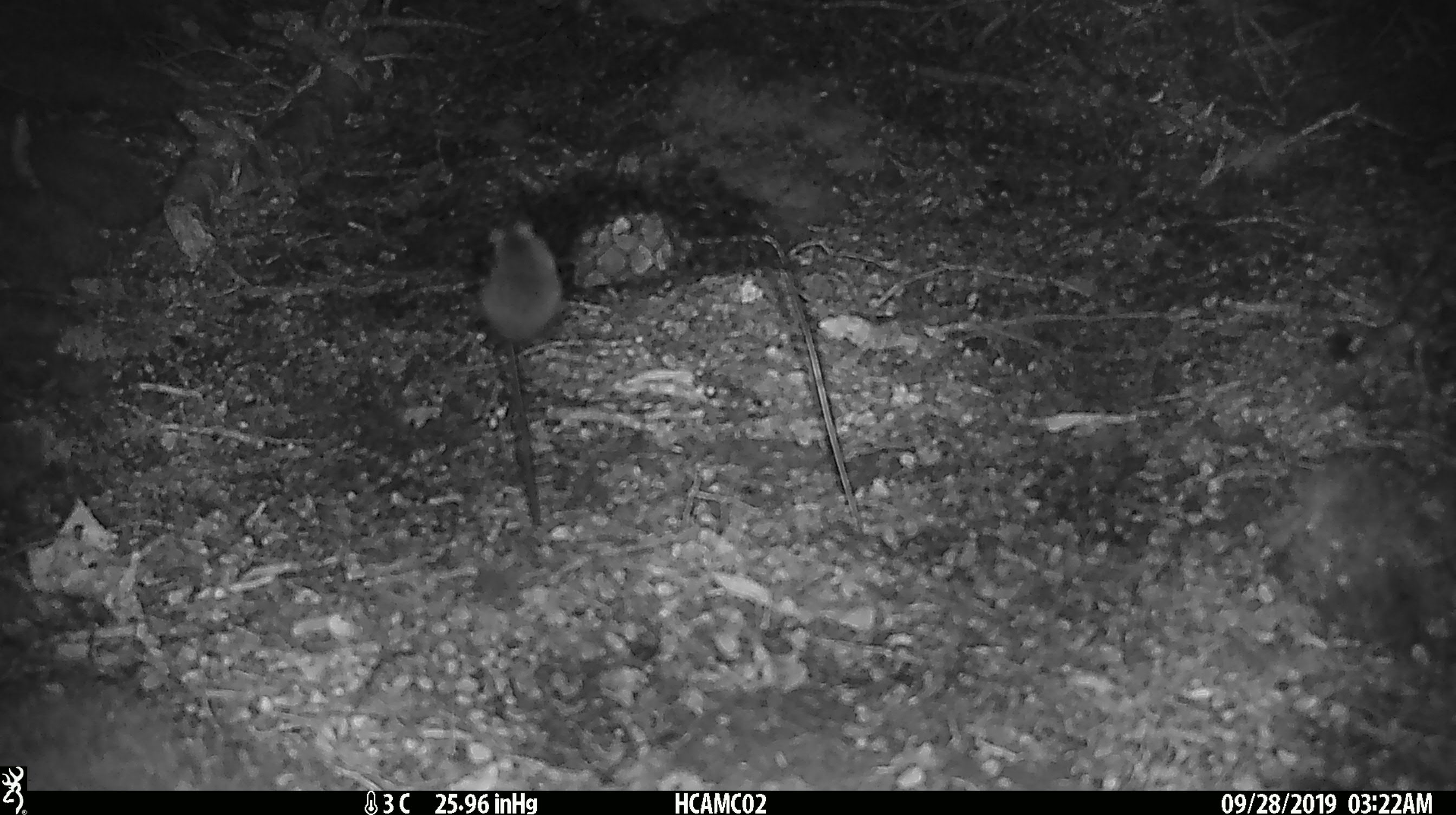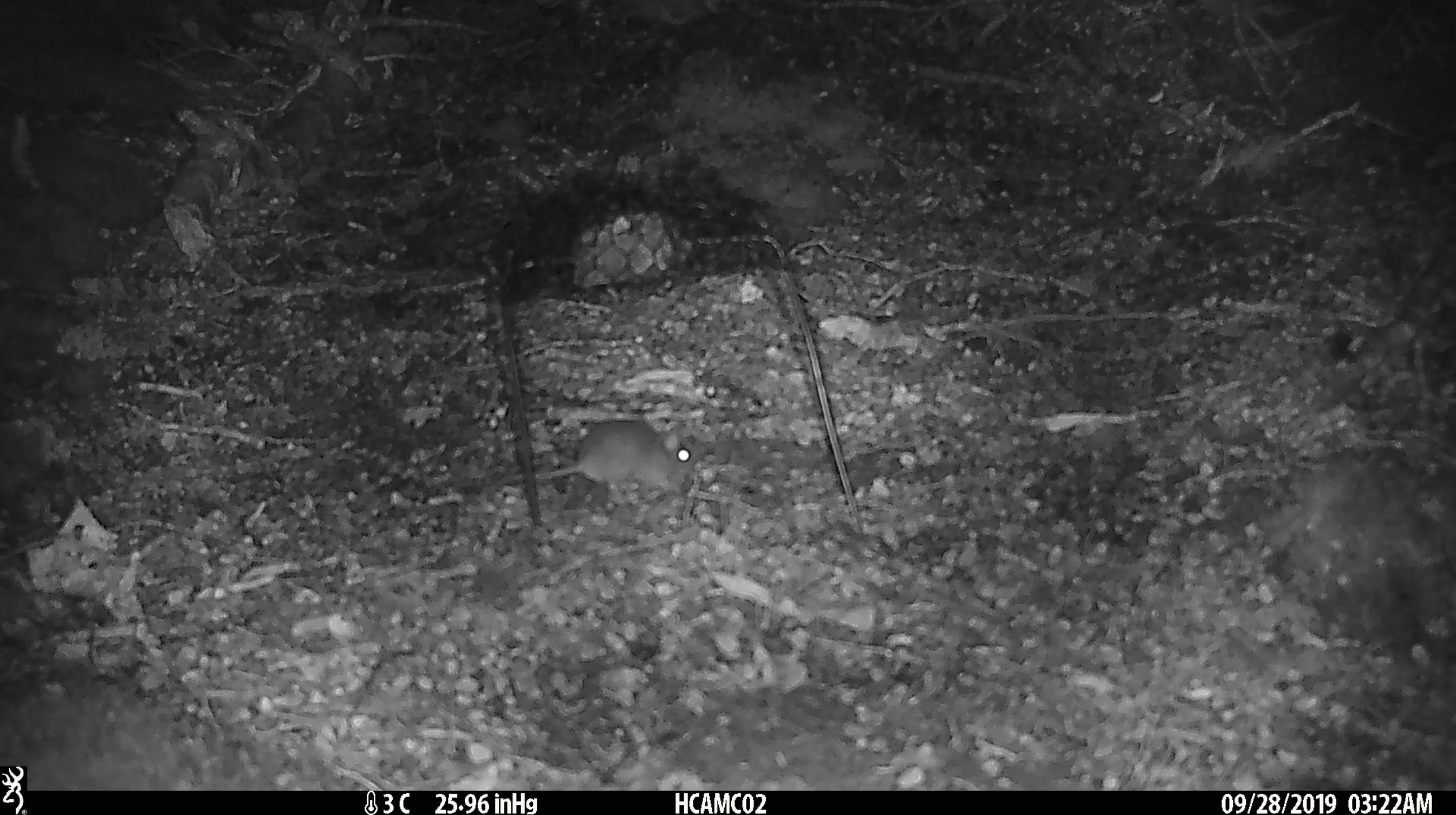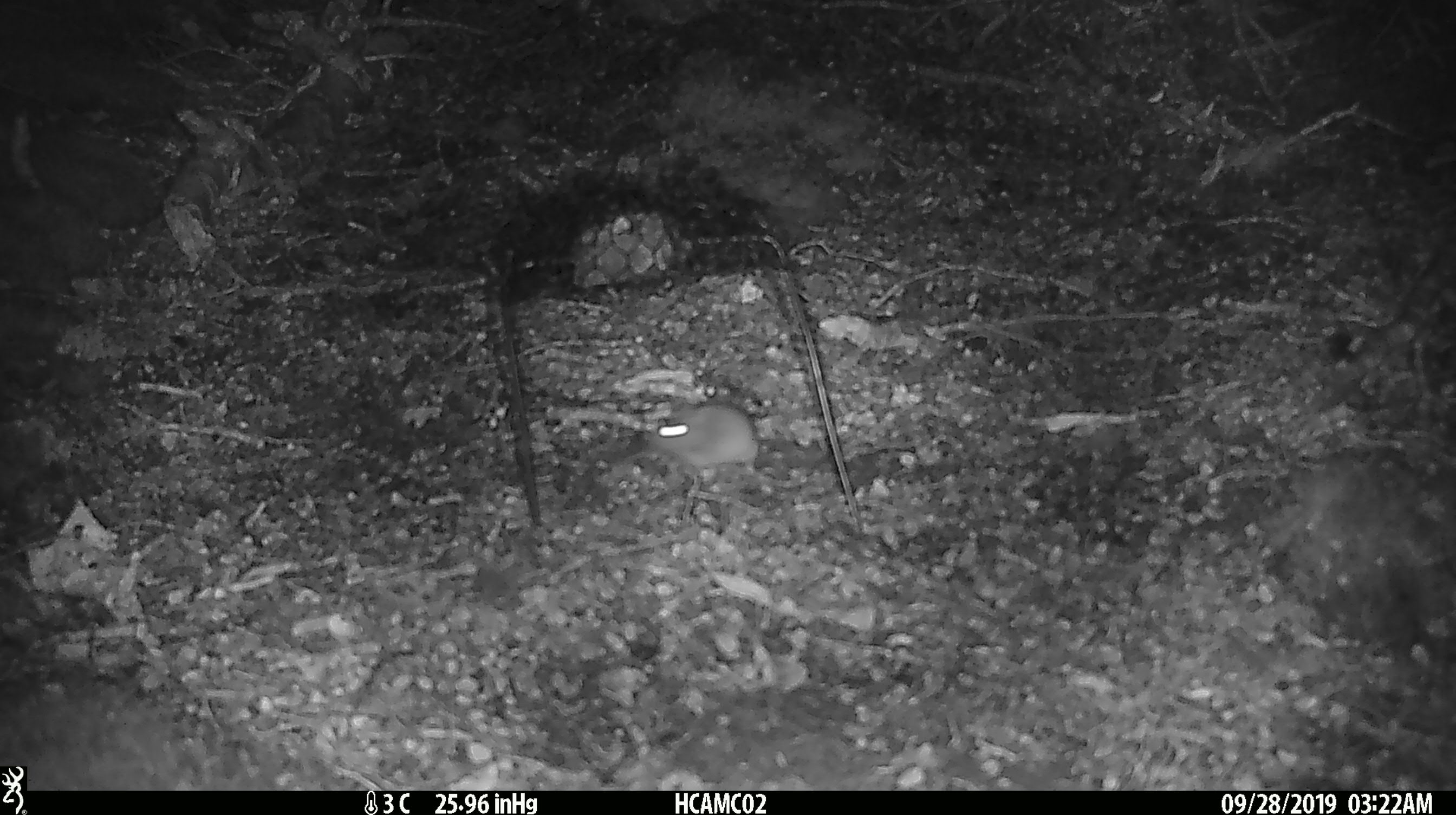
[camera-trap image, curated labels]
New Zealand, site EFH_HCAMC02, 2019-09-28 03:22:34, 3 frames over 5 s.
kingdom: Animalia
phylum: Chordata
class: Mammalia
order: Rodentia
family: Muridae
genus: Mus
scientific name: Mus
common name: mouse